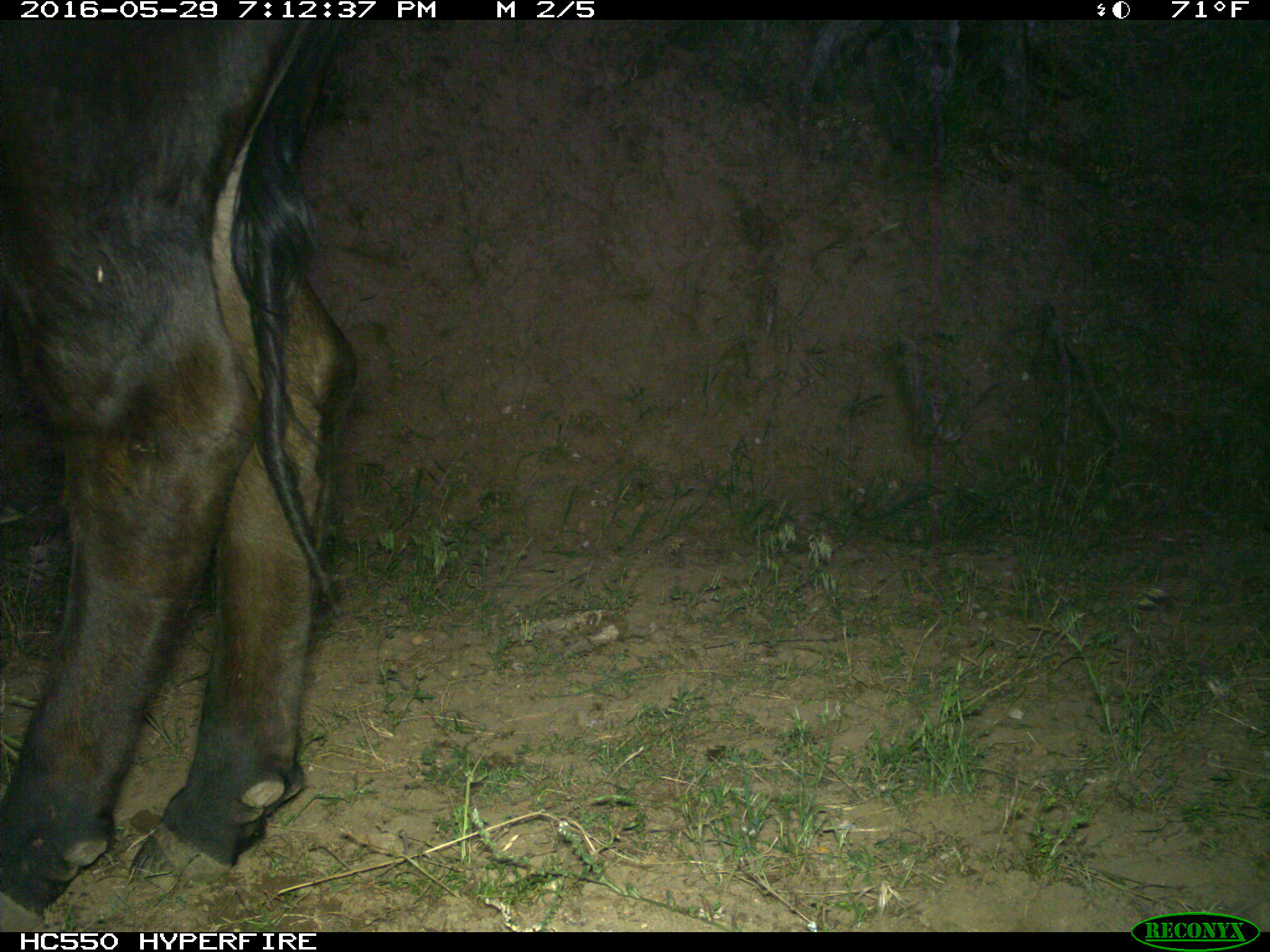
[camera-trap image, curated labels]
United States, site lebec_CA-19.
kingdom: Animalia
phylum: Chordata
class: Mammalia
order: Artiodactyla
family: Bovidae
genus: Bos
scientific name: Bos taurus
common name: domestic cow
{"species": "Bos taurus (domestic cow)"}